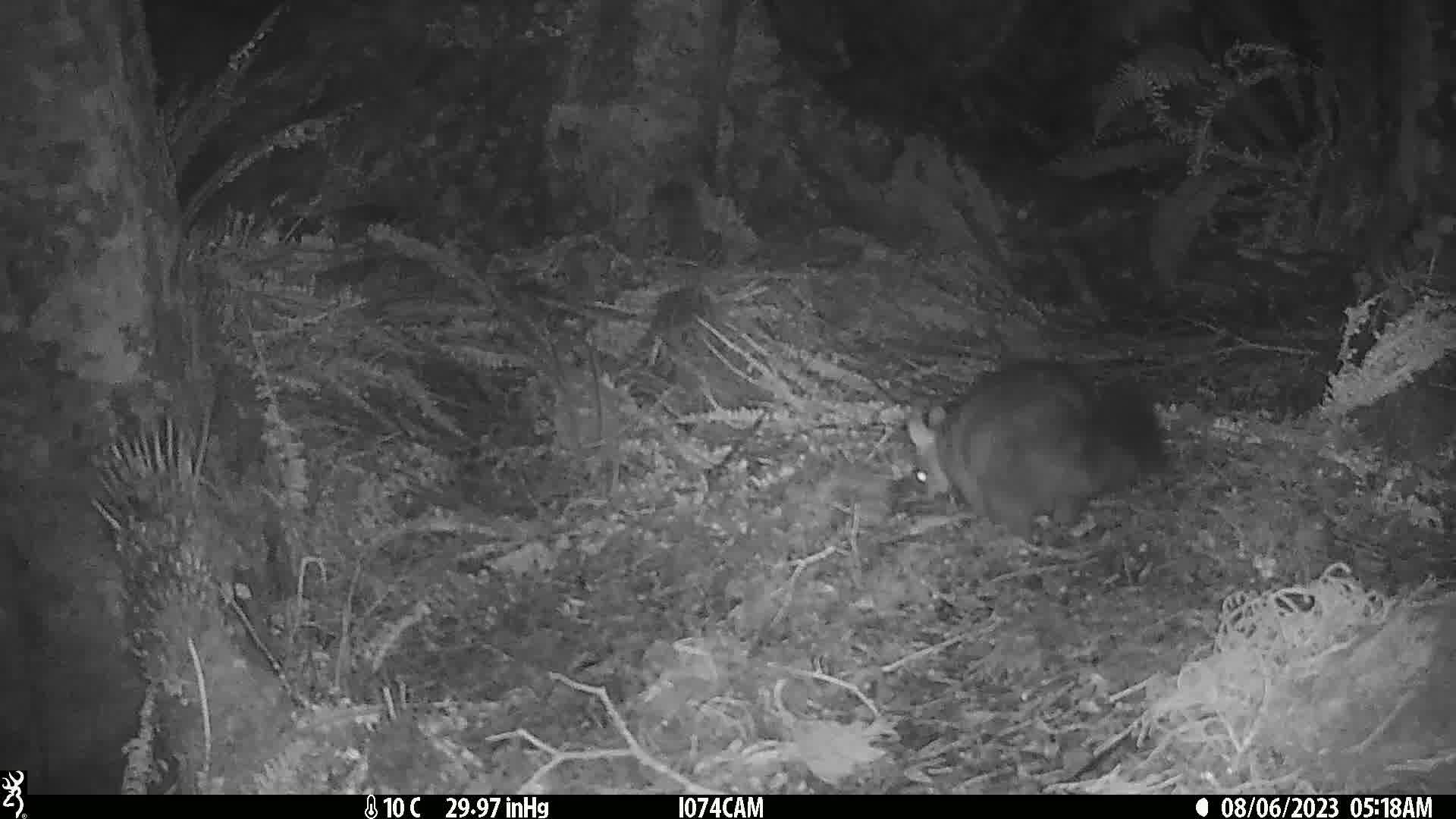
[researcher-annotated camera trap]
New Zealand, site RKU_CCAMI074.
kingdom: Animalia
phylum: Chordata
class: Mammalia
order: Diprotodontia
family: Phalangeridae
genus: Trichosurus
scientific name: Trichosurus vulpecula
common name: common brushtail possum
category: possum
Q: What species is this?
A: Possum (common brushtail possum) (Trichosurus vulpecula).